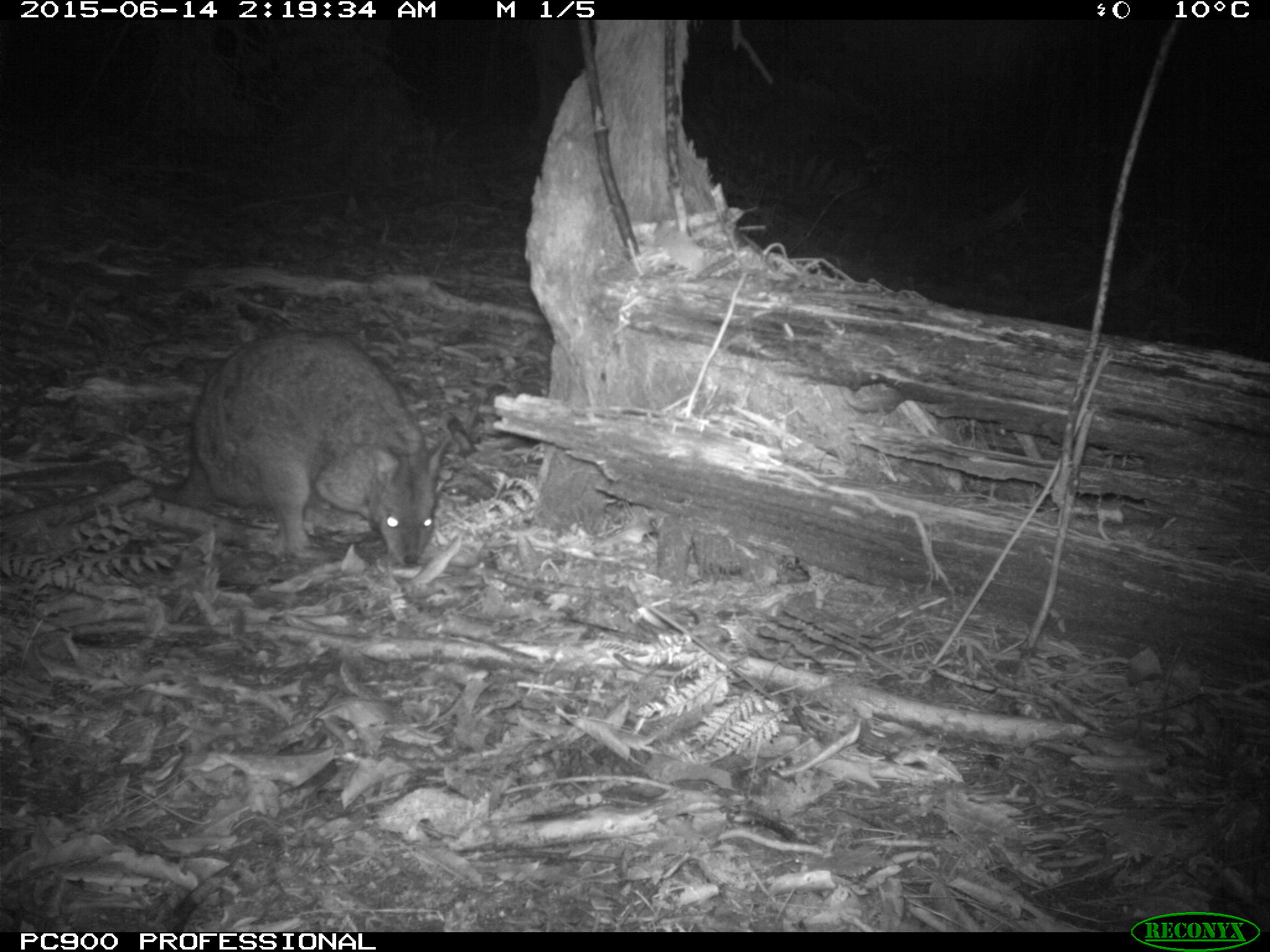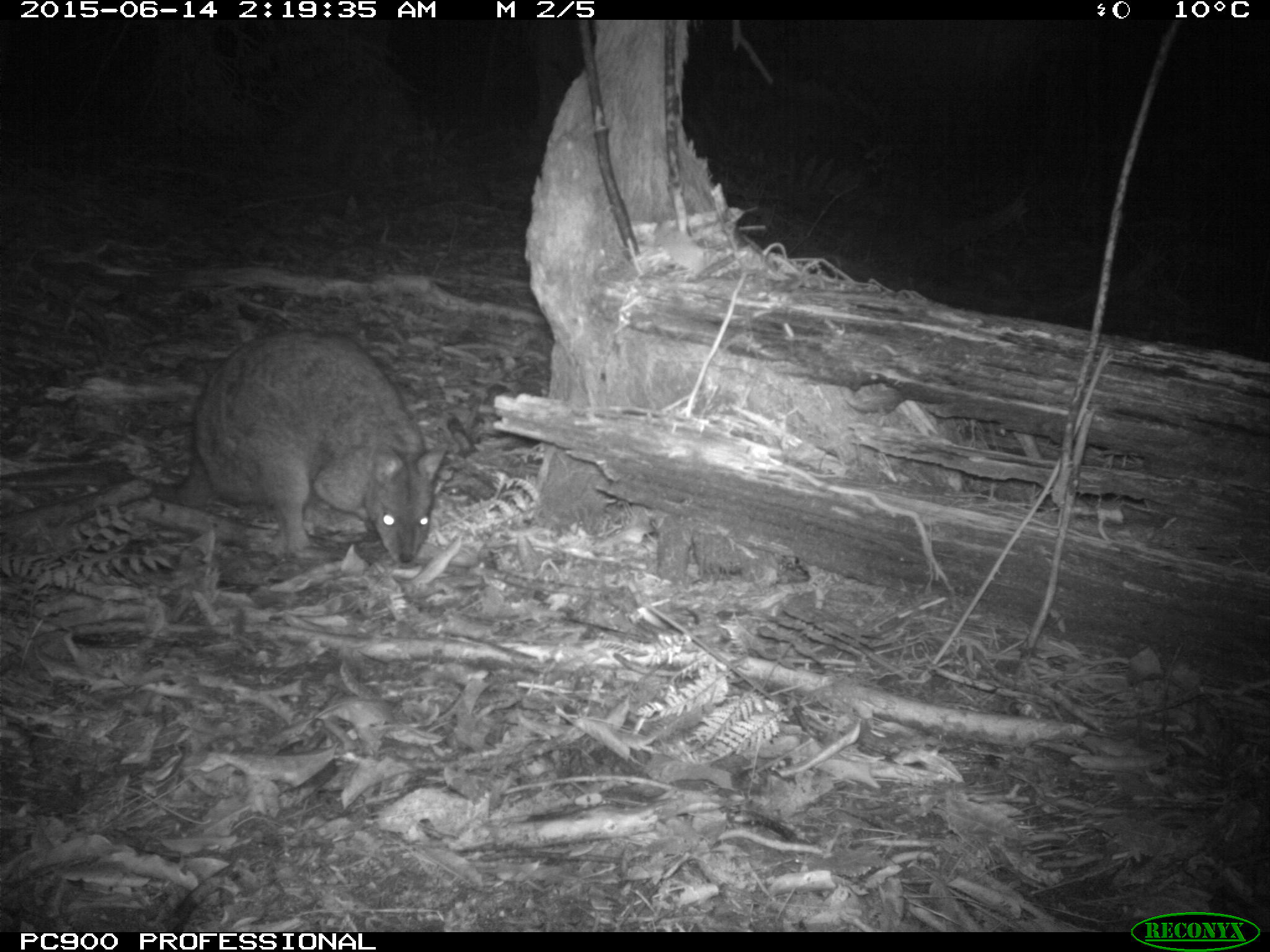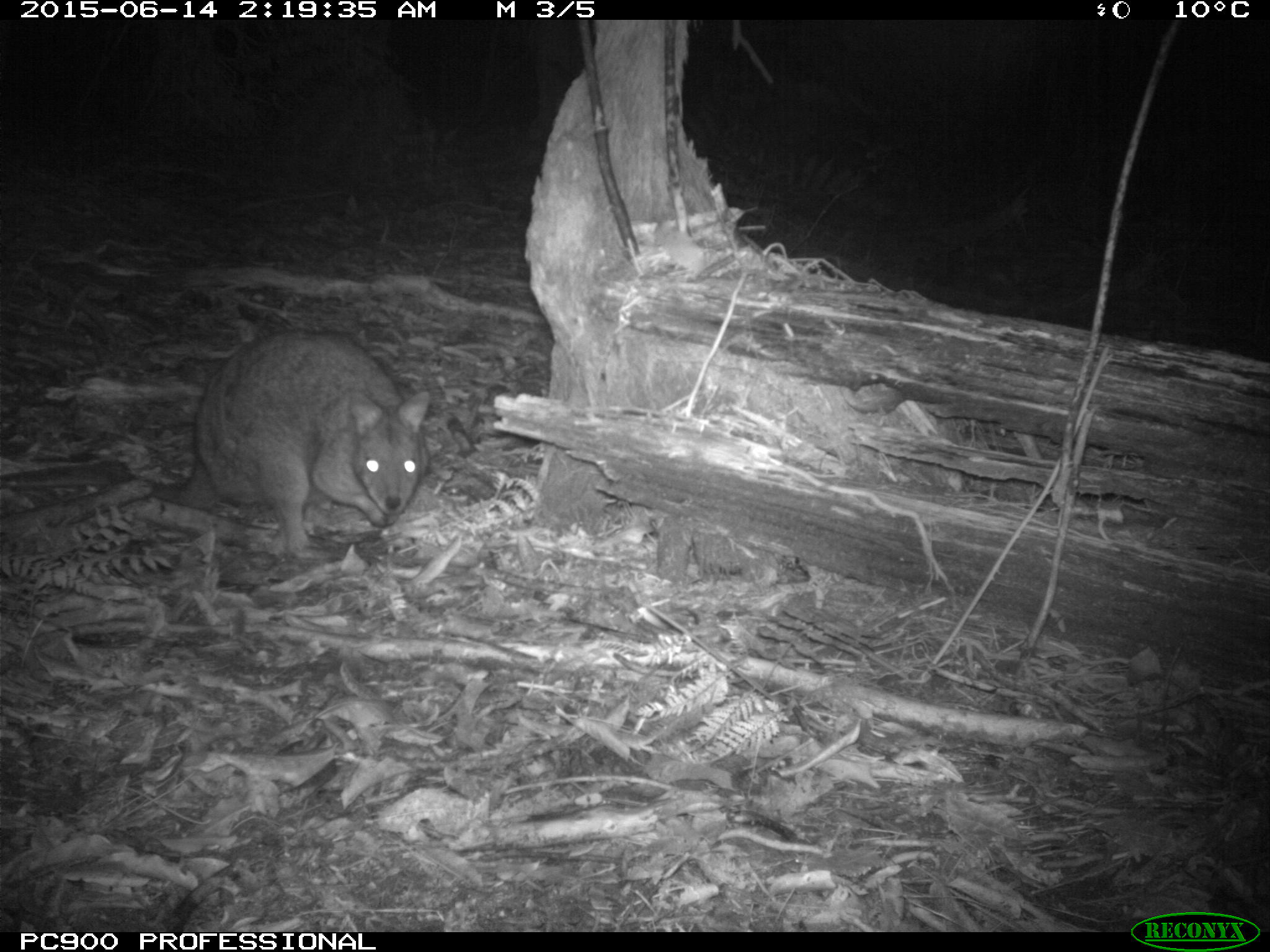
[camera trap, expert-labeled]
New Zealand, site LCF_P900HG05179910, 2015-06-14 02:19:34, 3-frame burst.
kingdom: Animalia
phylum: Chordata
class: Mammalia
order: Diprotodontia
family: Macropodidae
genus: Notamacropus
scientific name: Notamacropus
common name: wallaby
Wallaby (Notamacropus).